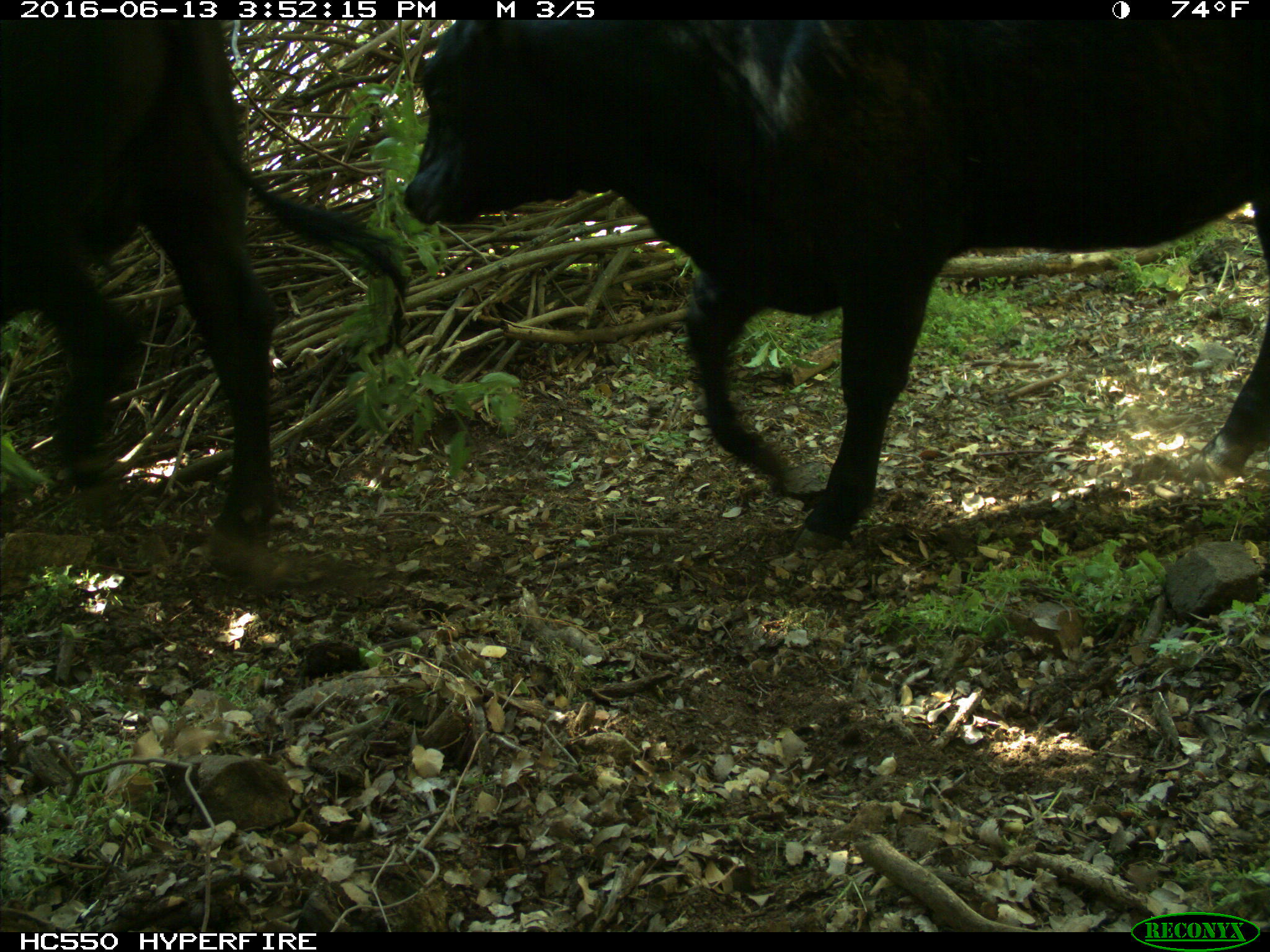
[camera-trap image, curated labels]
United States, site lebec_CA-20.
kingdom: Animalia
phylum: Chordata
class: Mammalia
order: Artiodactyla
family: Bovidae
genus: Bos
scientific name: Bos taurus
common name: domestic cow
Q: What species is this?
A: Bos taurus (domestic cow).